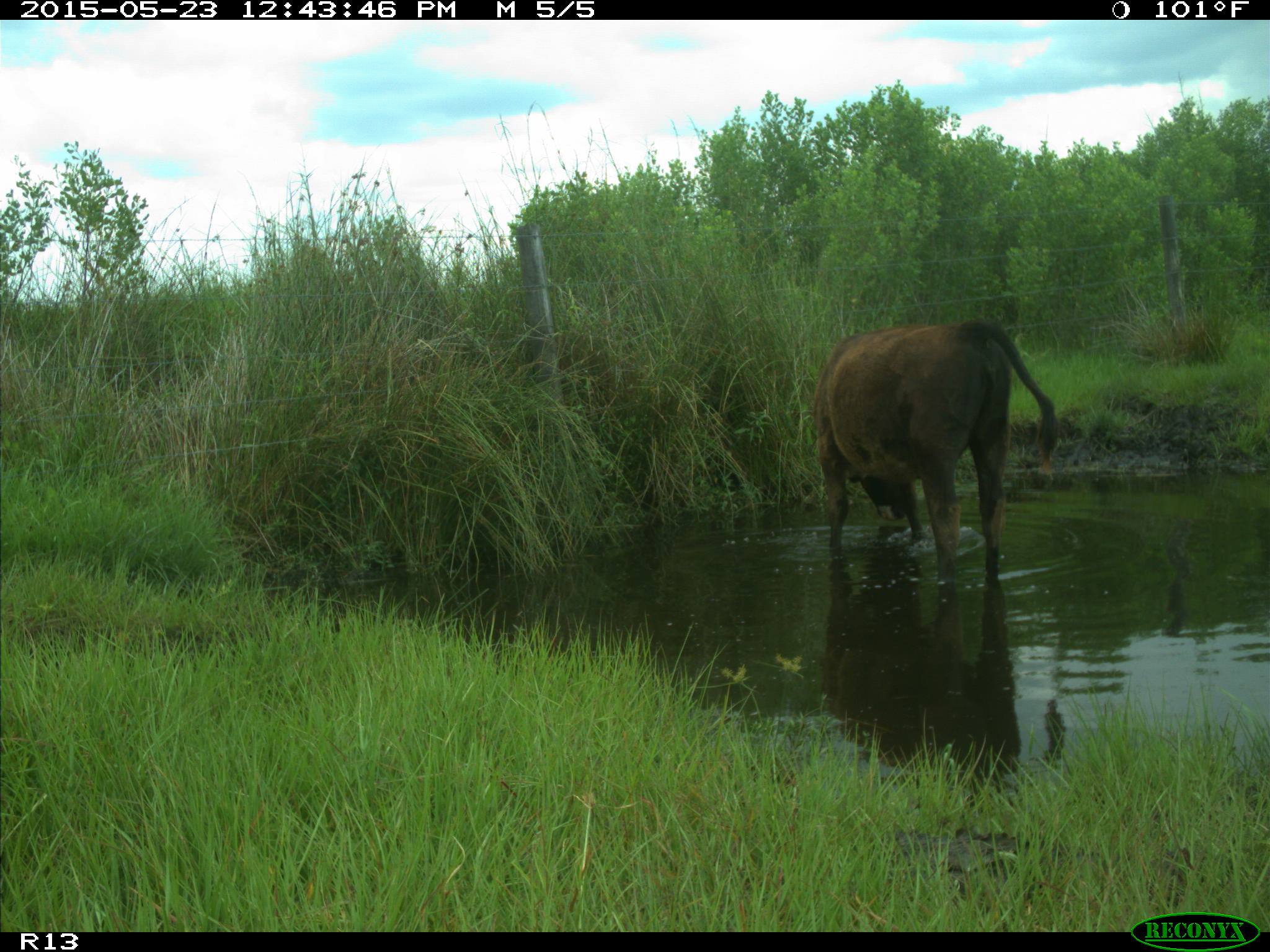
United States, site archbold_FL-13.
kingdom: Animalia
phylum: Chordata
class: Mammalia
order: Artiodactyla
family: Bovidae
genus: Bos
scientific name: Bos taurus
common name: domestic cow